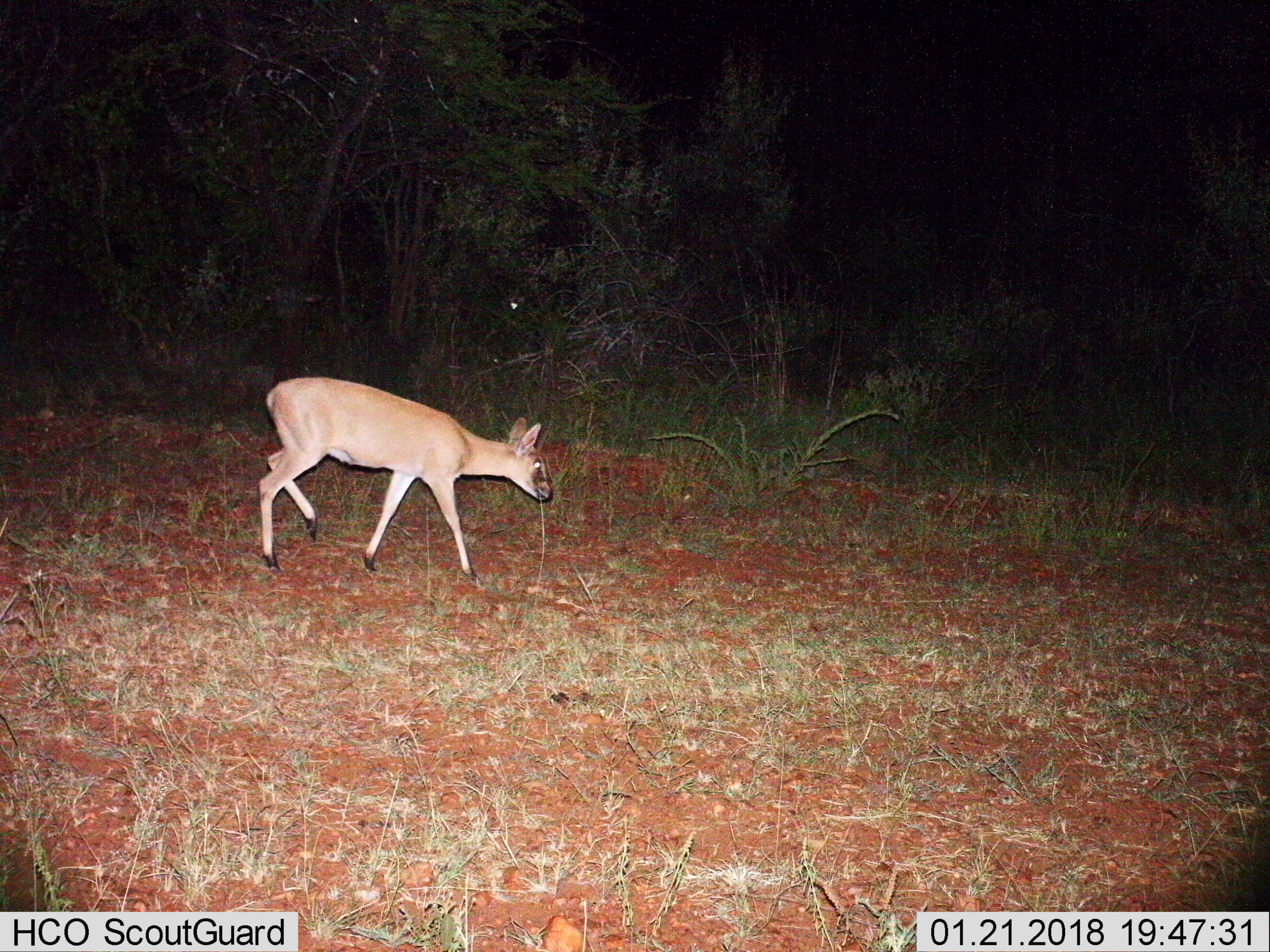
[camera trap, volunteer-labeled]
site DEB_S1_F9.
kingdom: Animalia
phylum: Chordata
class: Mammalia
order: Artiodactyla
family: Bovidae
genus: Sylvicapra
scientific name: Sylvicapra grimmia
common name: common duiker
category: duikercommongrey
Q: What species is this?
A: Duikercommongrey (common duiker) (Sylvicapra grimmia).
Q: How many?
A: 1.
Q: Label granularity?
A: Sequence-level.